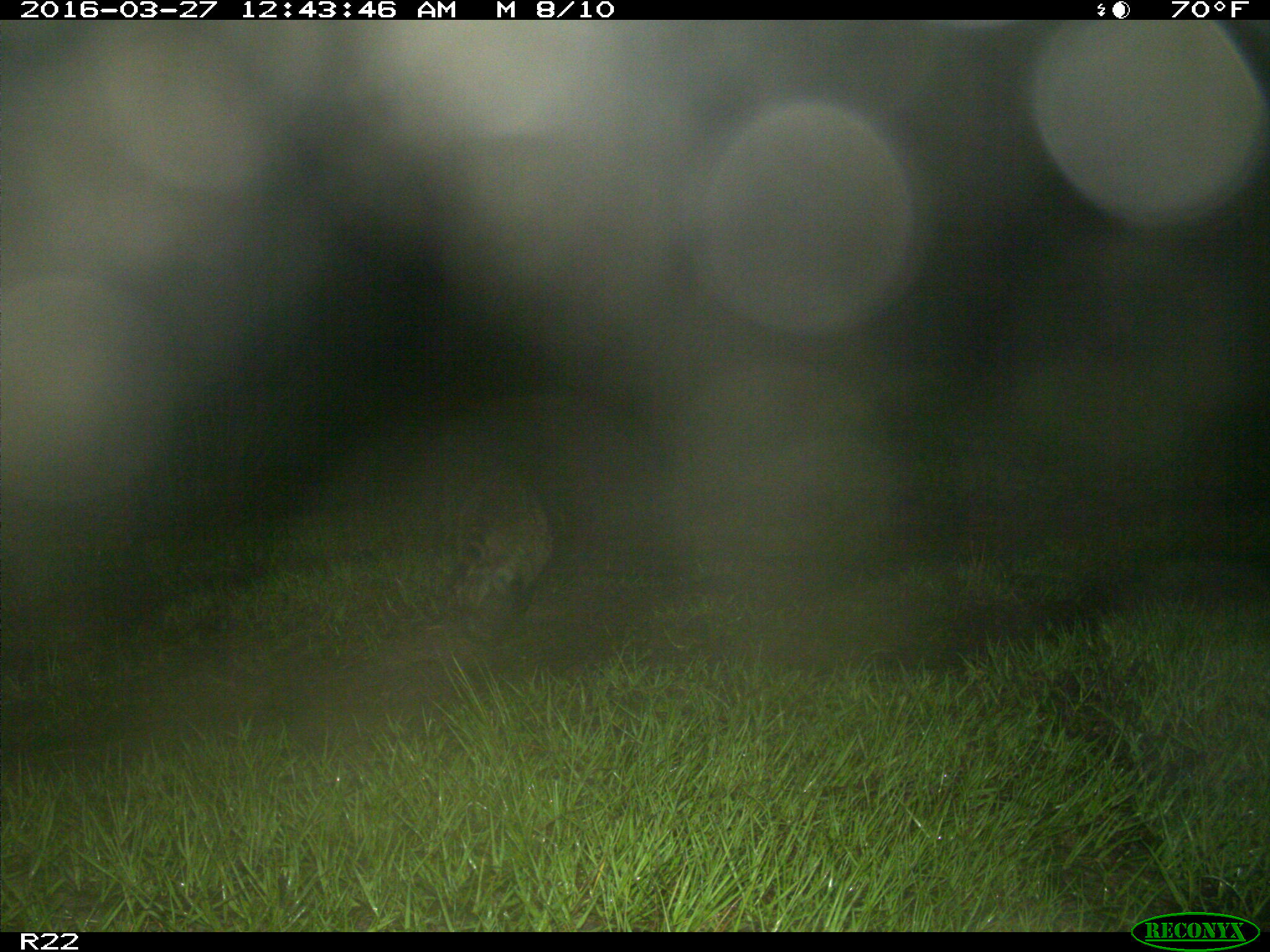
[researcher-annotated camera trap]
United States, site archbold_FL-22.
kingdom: Animalia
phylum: Chordata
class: Mammalia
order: Carnivora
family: Procyonidae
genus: Procyon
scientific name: Procyon lotor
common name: common raccoon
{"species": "Procyon lotor (common raccoon)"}